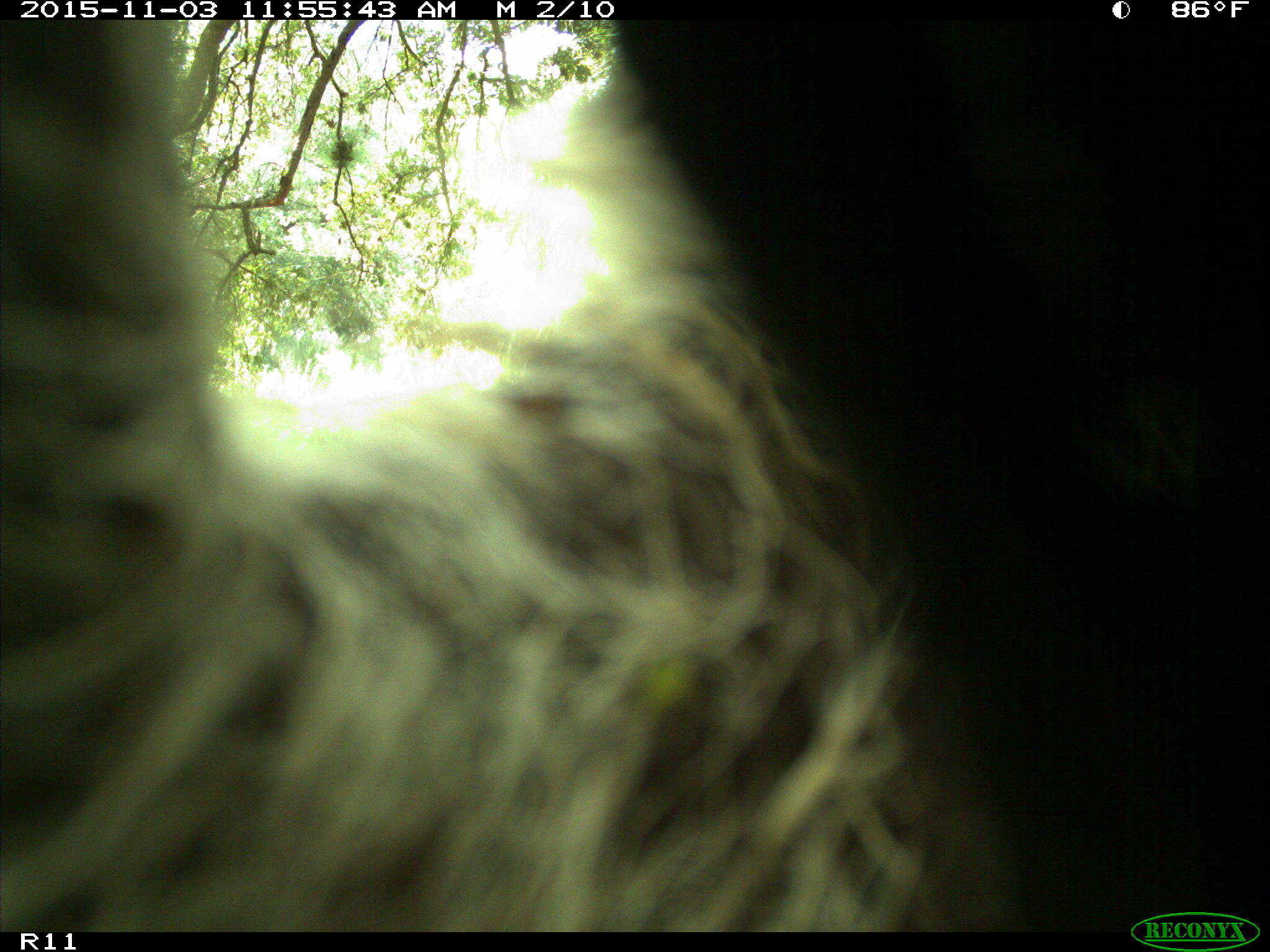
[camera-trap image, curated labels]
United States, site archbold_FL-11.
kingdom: Animalia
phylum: Chordata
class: Mammalia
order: Artiodactyla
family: Suidae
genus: Sus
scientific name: Sus scrofa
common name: wild boar